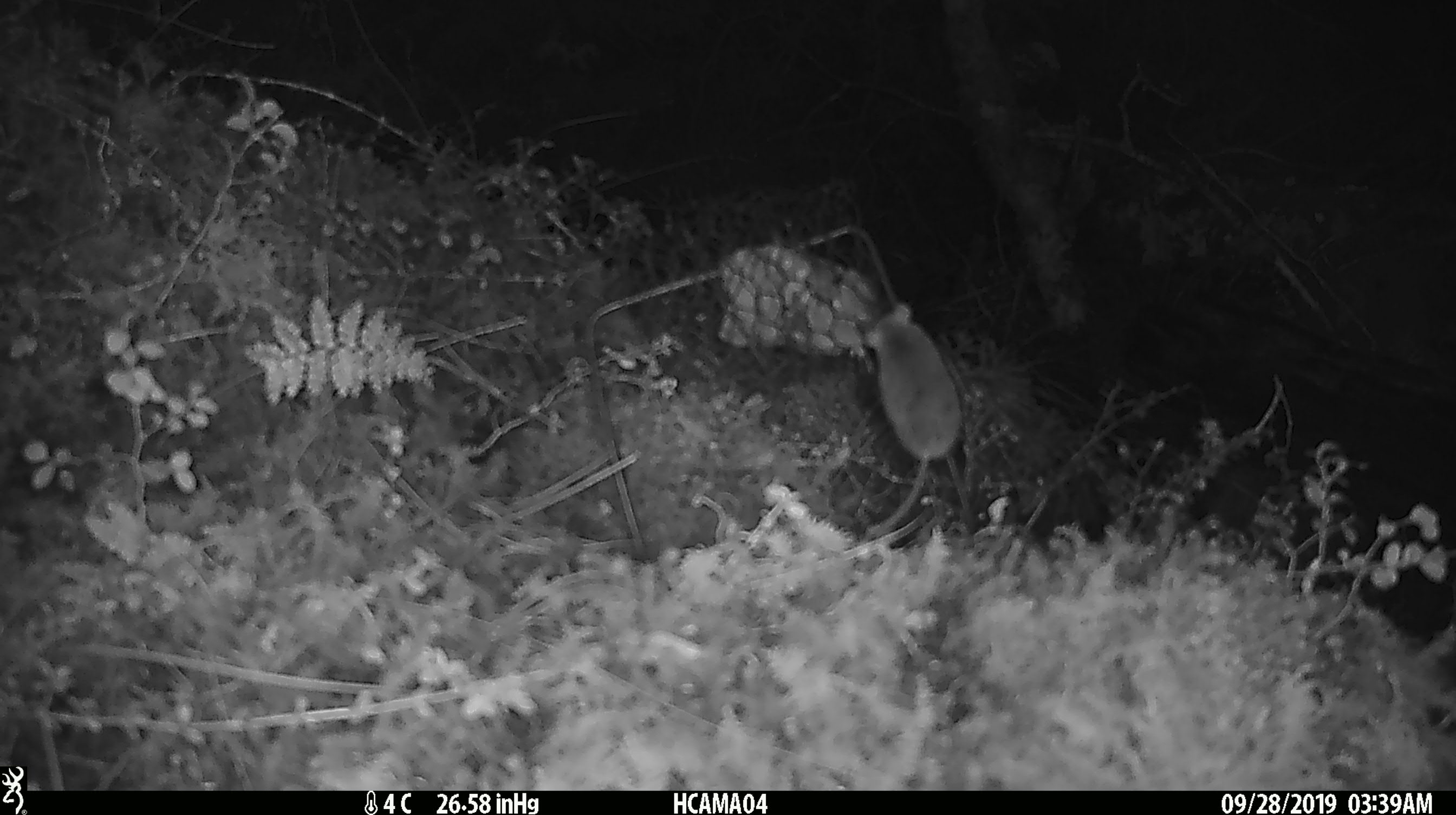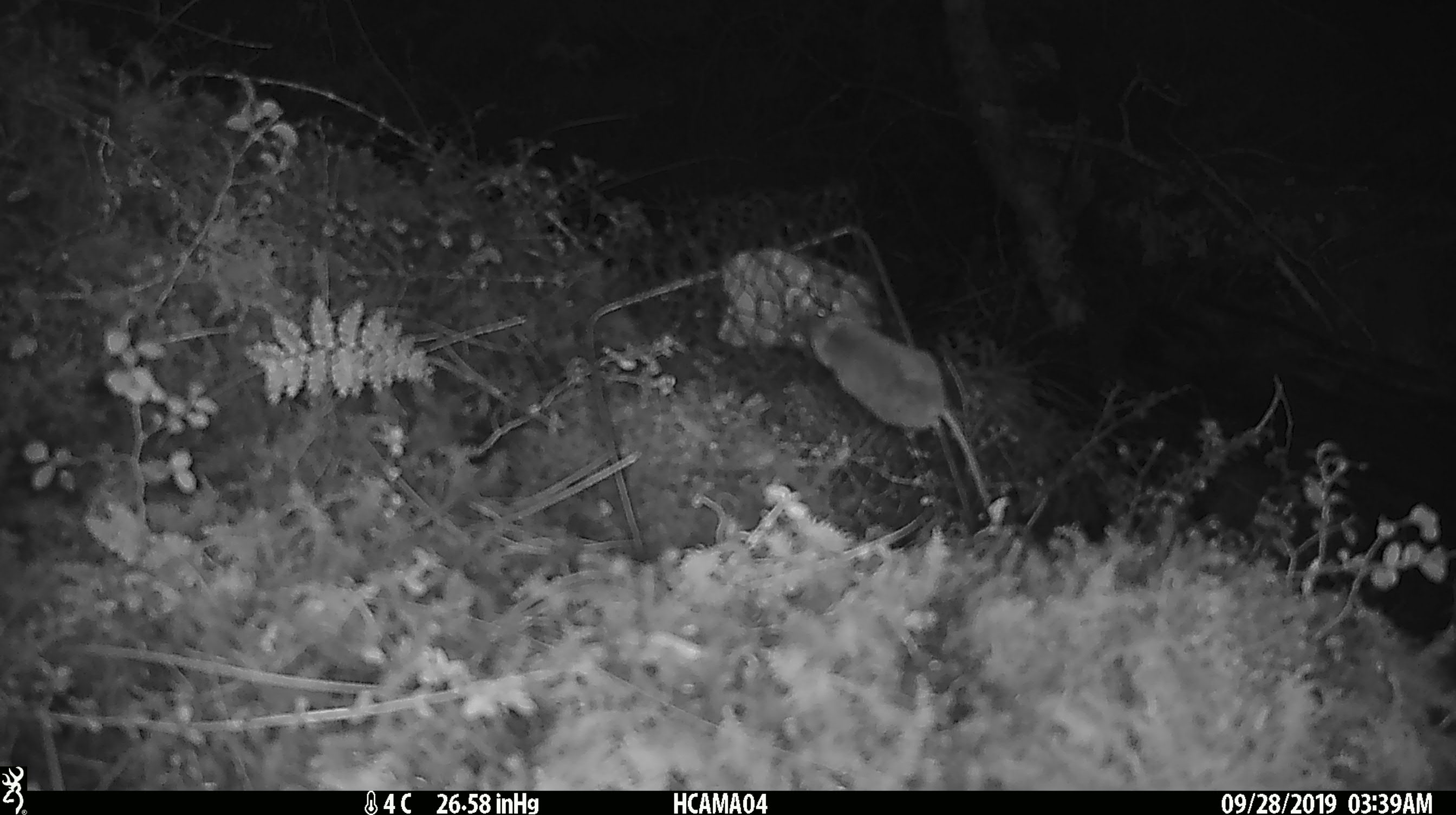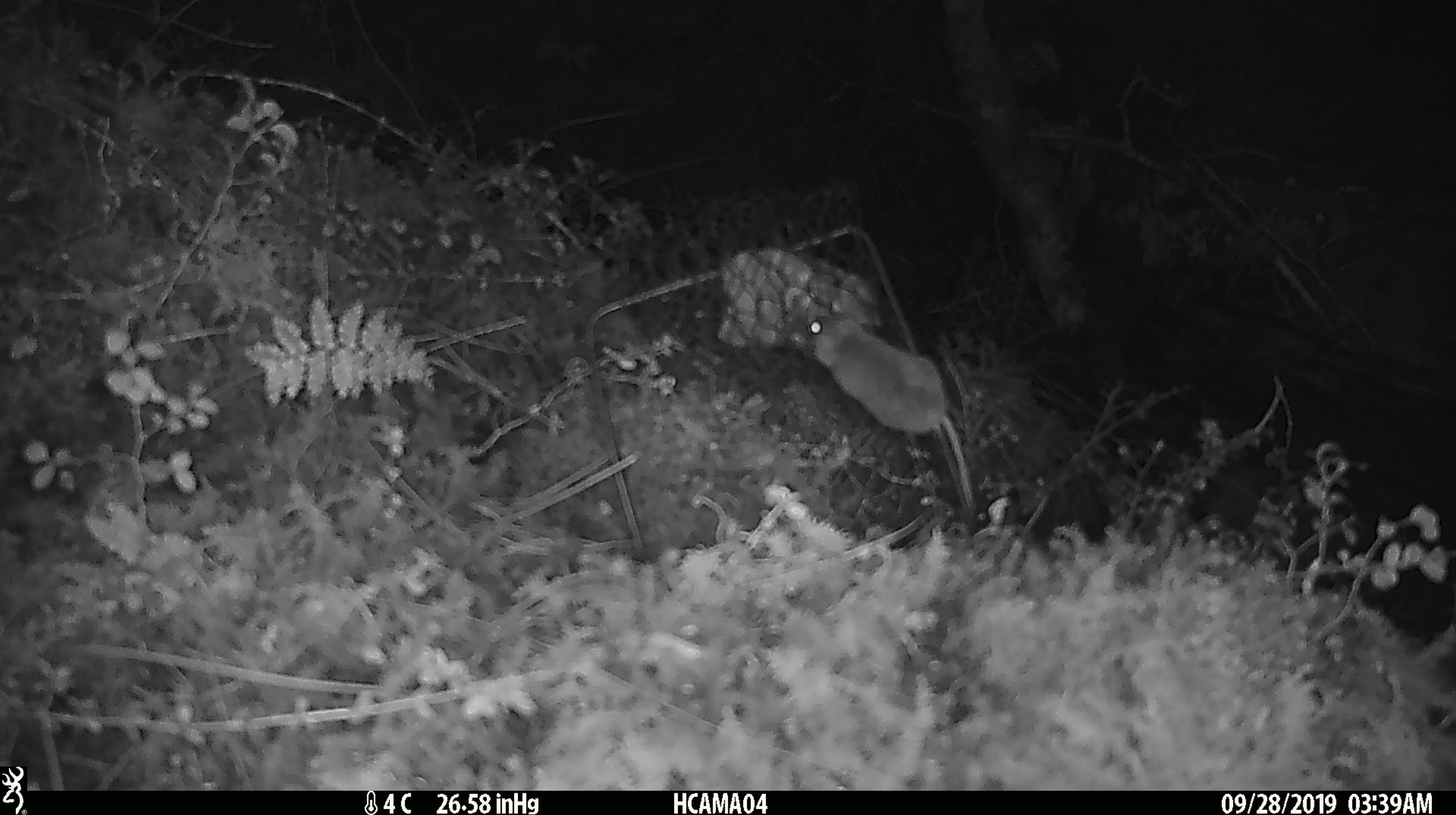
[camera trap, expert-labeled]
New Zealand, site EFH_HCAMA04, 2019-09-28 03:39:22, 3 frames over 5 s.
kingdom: Animalia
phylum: Chordata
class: Mammalia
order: Rodentia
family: Muridae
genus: Mus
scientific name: Mus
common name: mouse